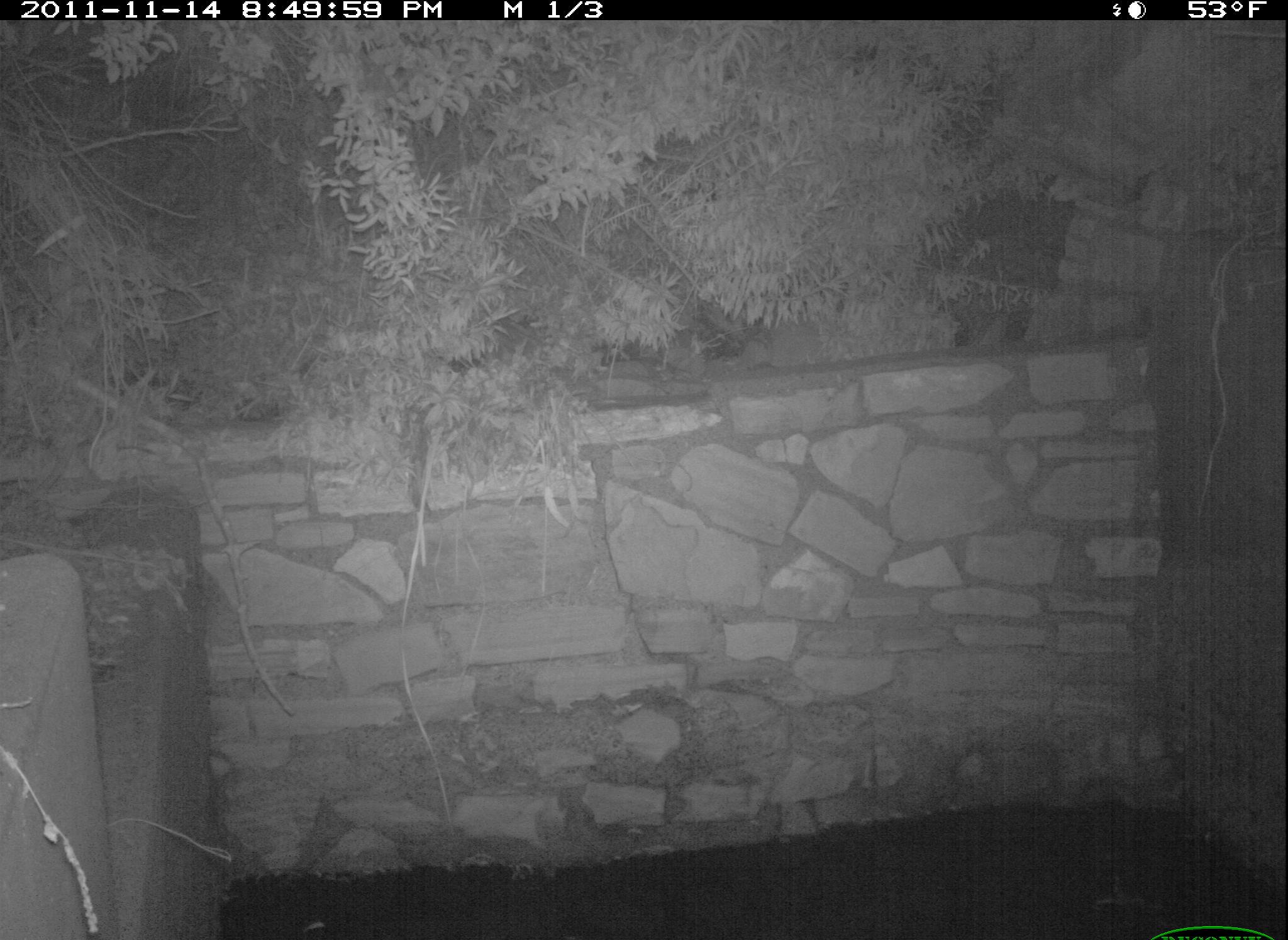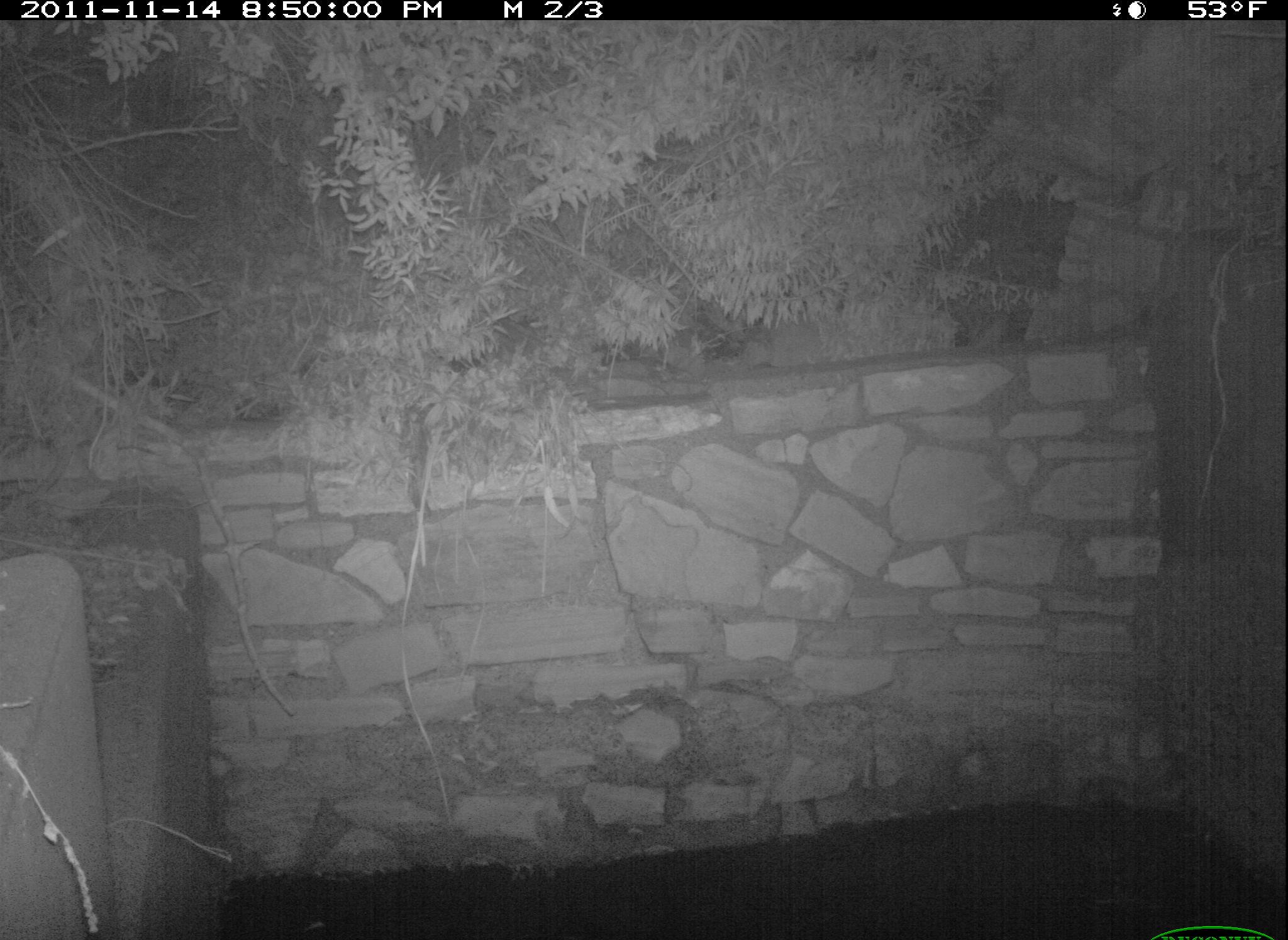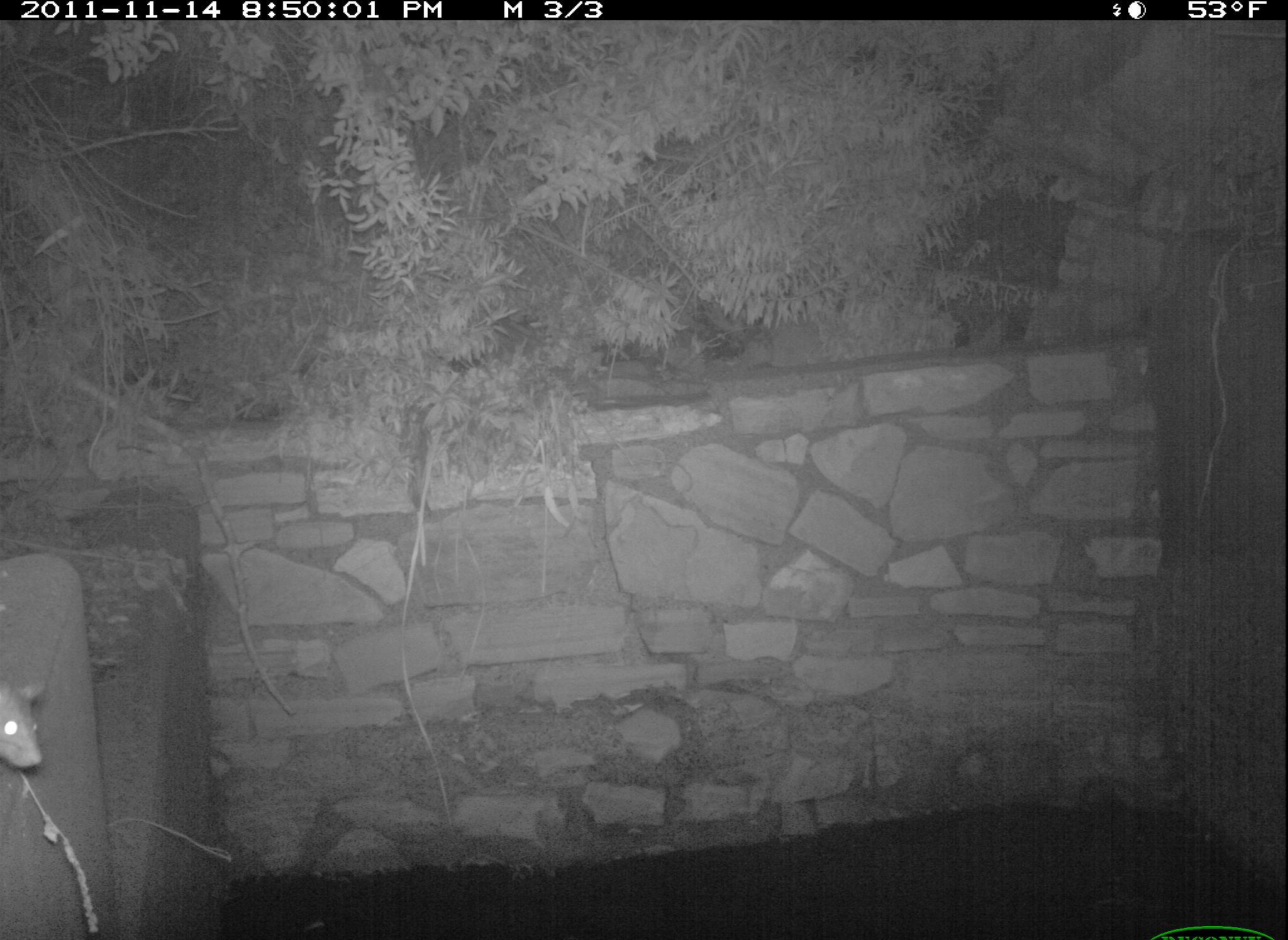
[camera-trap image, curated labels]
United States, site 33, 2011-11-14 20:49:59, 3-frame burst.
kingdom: Animalia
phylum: Chordata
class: Mammalia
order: Rodentia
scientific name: Rodentia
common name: rodent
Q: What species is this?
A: Rodent (Rodentia).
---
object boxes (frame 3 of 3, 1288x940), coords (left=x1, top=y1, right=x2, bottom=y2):
rodent: (left=3, top=664, right=68, bottom=788)